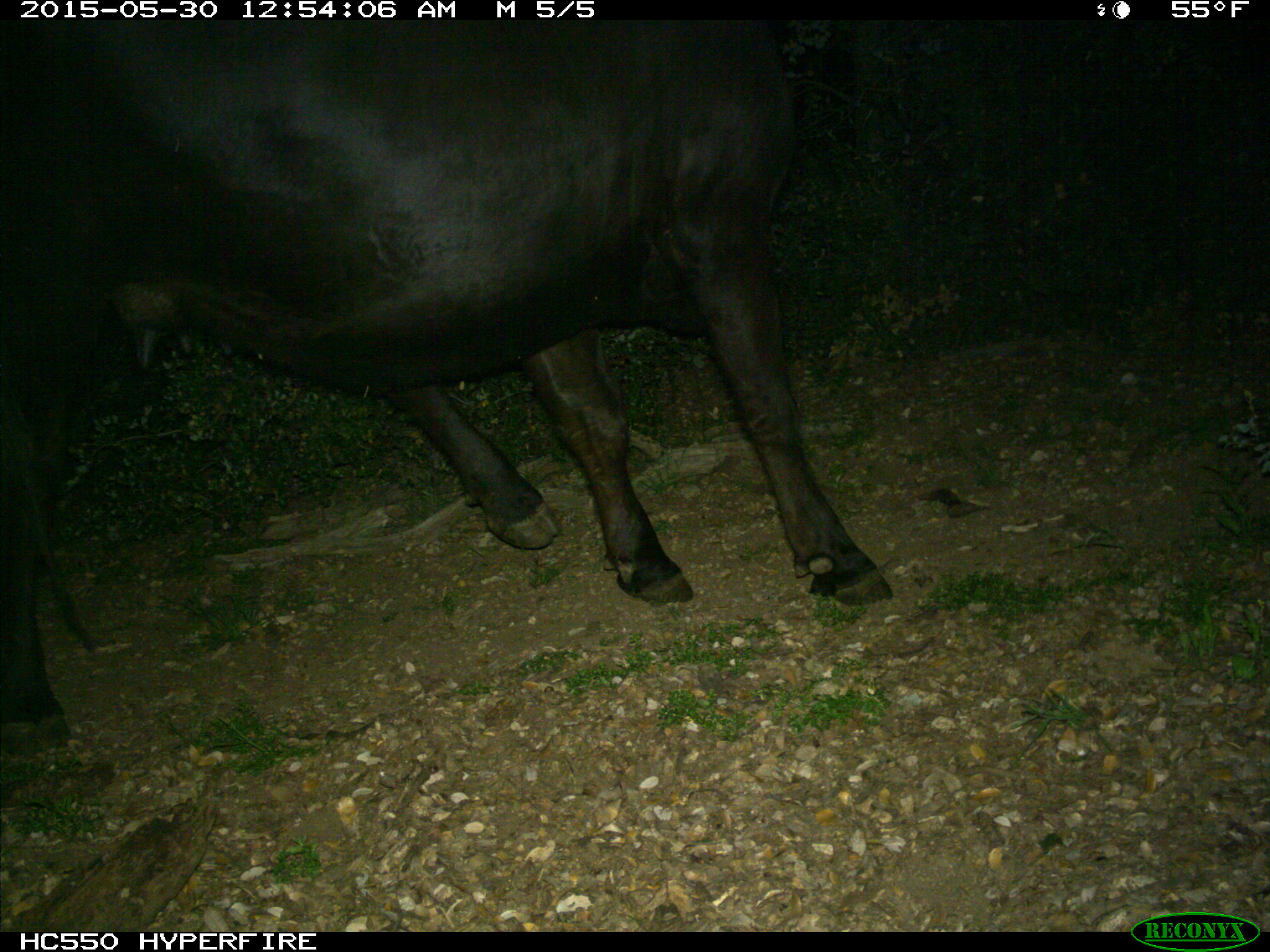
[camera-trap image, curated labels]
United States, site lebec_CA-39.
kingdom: Animalia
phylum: Chordata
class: Mammalia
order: Artiodactyla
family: Bovidae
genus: Bos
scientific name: Bos taurus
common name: domestic cow